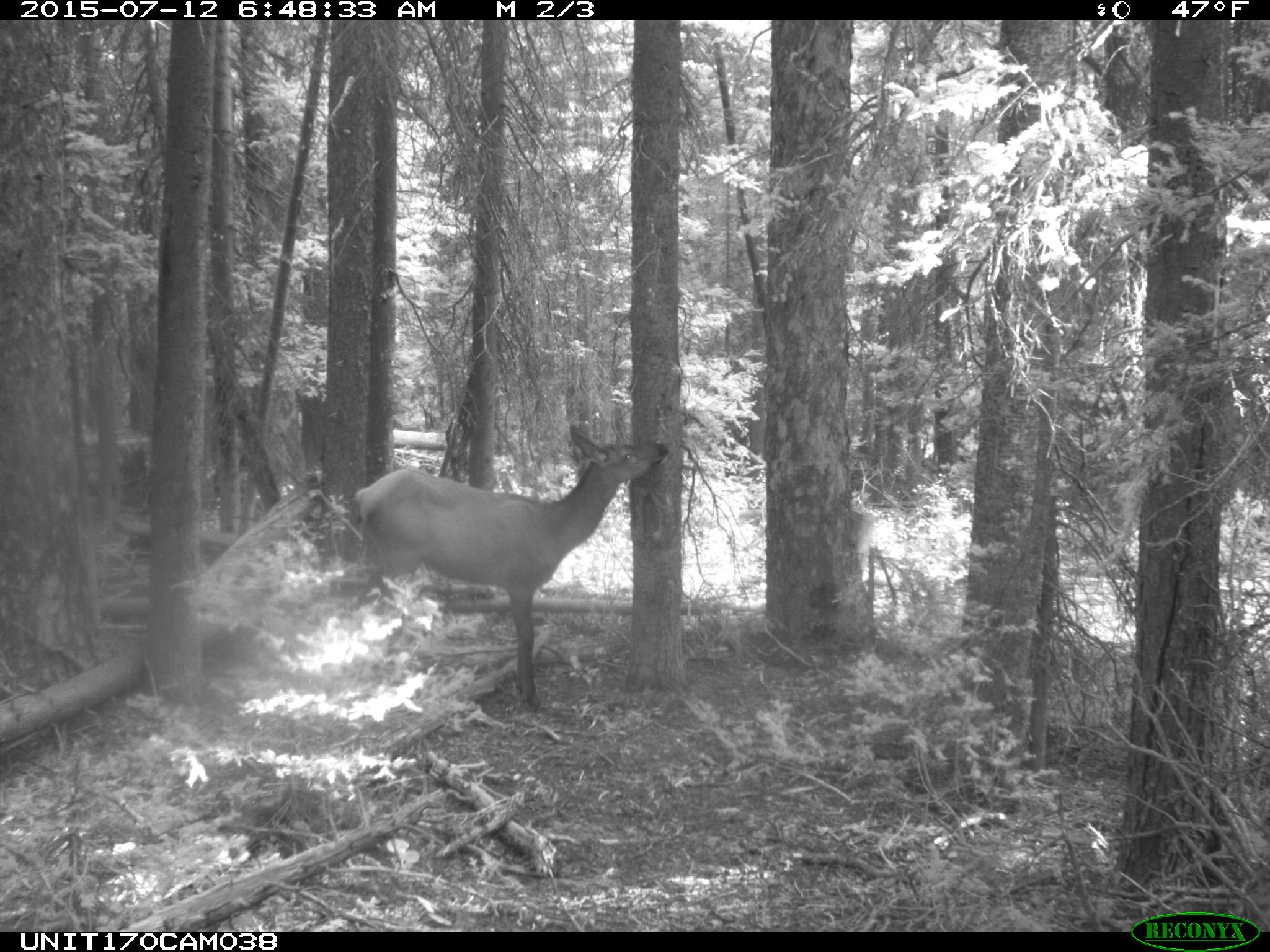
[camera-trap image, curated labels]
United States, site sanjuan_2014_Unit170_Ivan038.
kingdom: Animalia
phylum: Chordata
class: Mammalia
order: Artiodactyla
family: Cervidae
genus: Cervus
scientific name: Cervus elaphus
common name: red deer